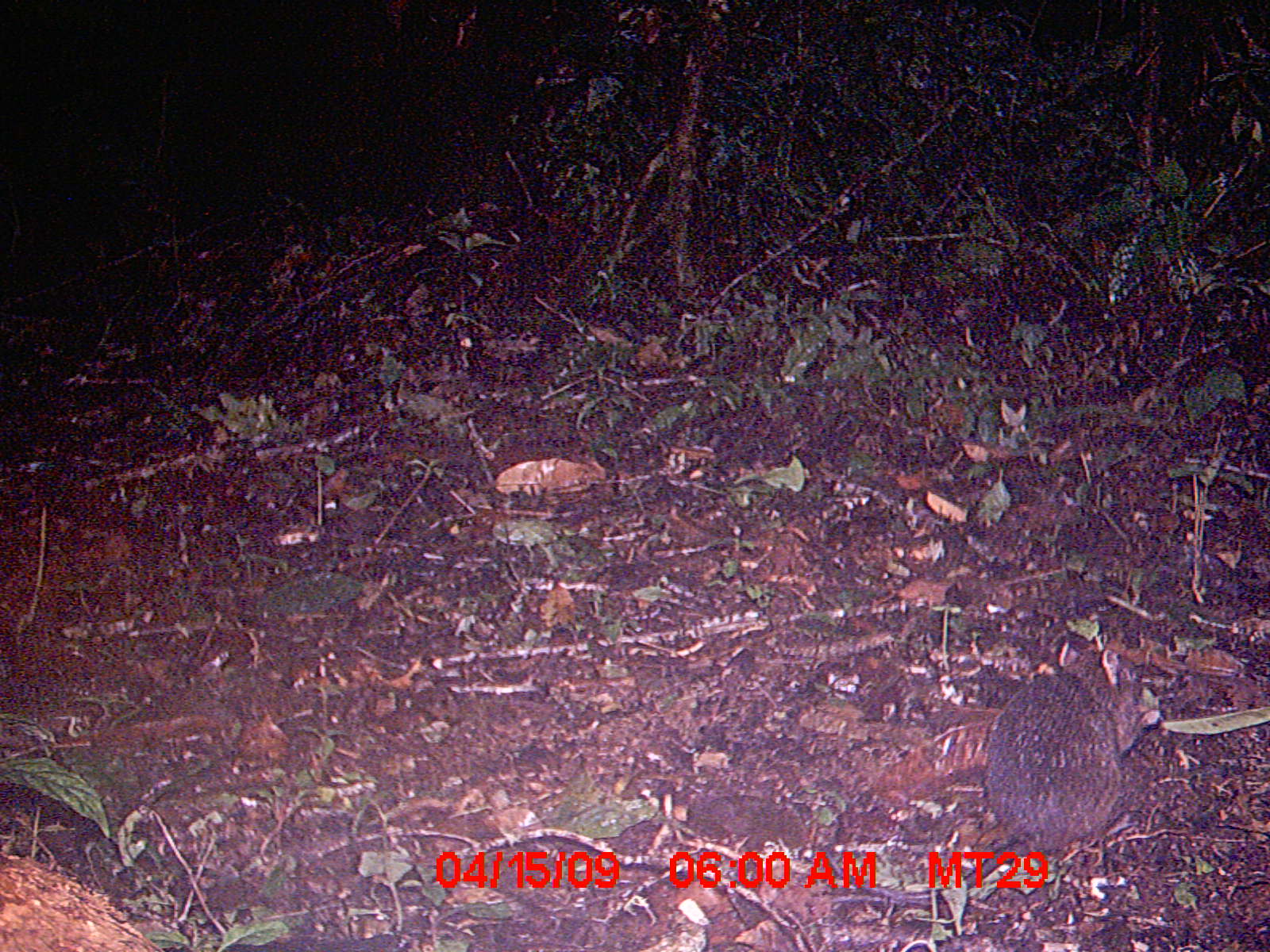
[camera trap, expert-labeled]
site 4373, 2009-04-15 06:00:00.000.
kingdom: Animalia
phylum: Chordata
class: Mammalia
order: Rodentia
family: Nesomyidae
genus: Nesomys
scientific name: Nesomys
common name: nesomys rodents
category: nesomys sp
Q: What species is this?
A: Nesomys sp (nesomys rodents) (Nesomys).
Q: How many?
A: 1.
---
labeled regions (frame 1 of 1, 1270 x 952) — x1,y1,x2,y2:
nesomys sp: 822,640,1159,904